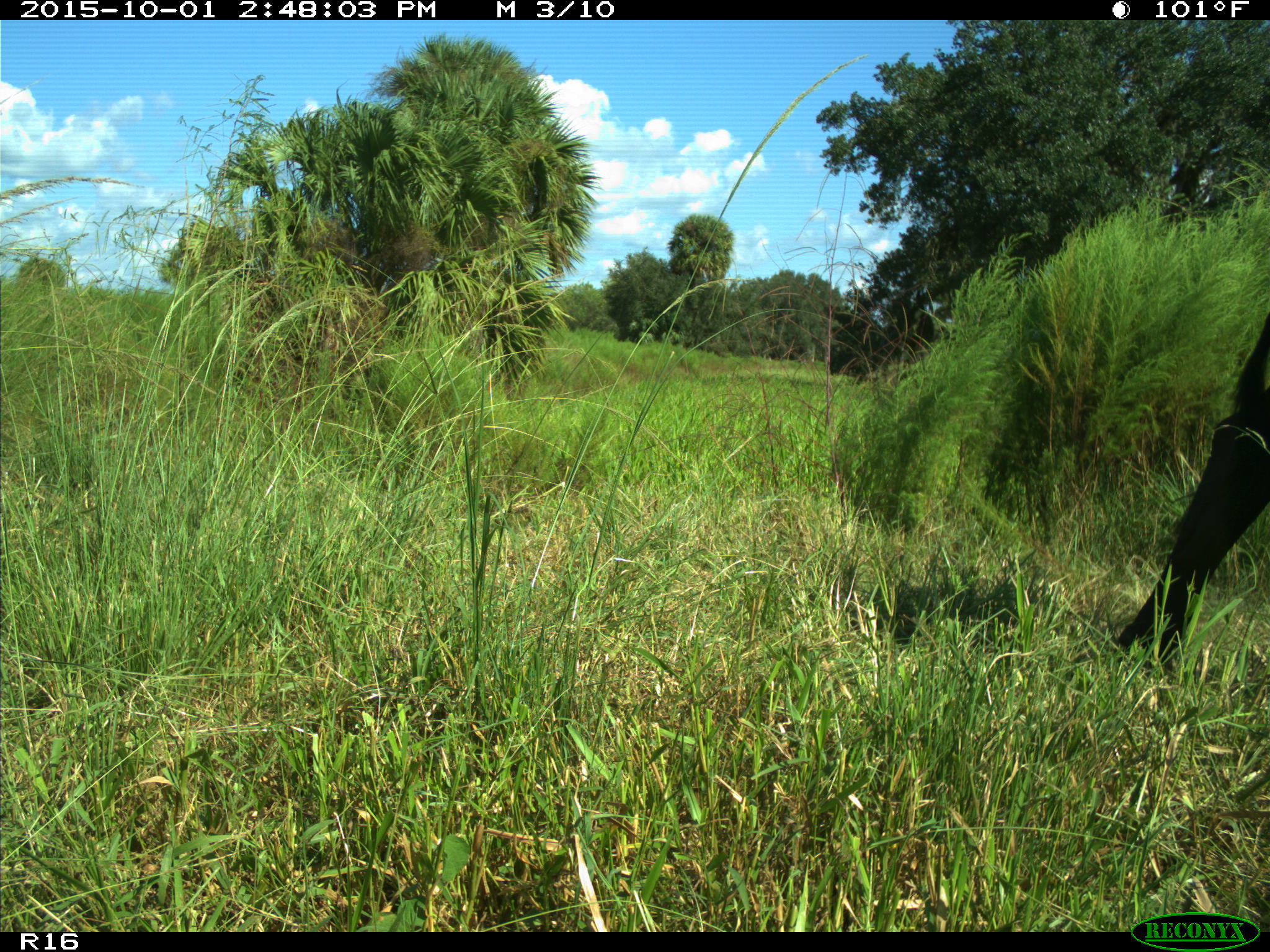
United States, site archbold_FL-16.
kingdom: Animalia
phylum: Chordata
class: Mammalia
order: Artiodactyla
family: Bovidae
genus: Bos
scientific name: Bos taurus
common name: domestic cow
Bos taurus (domestic cow).